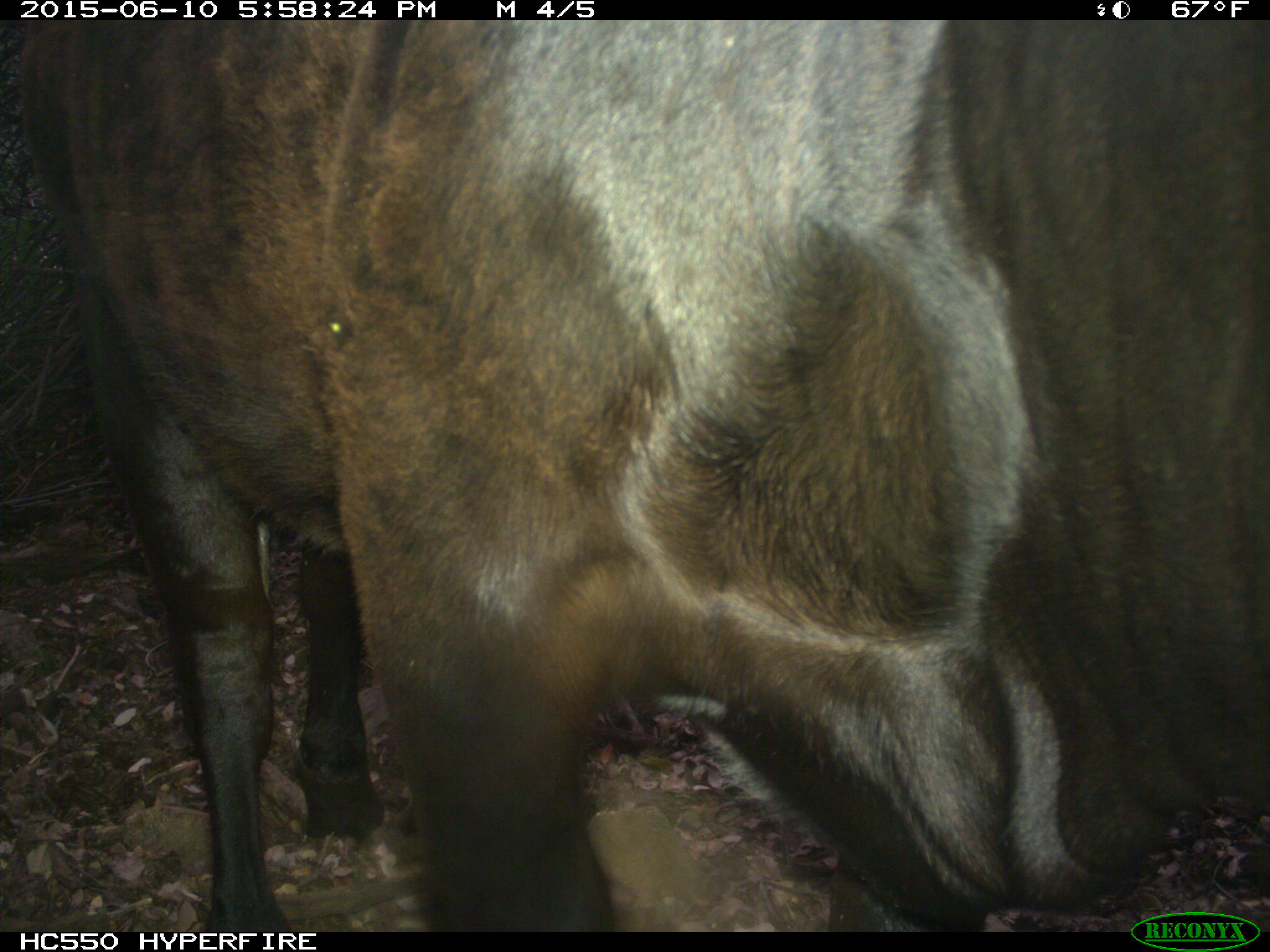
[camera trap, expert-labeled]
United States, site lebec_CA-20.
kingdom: Animalia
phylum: Chordata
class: Mammalia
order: Artiodactyla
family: Bovidae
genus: Bos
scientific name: Bos taurus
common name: domestic cow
Bos taurus (domestic cow).